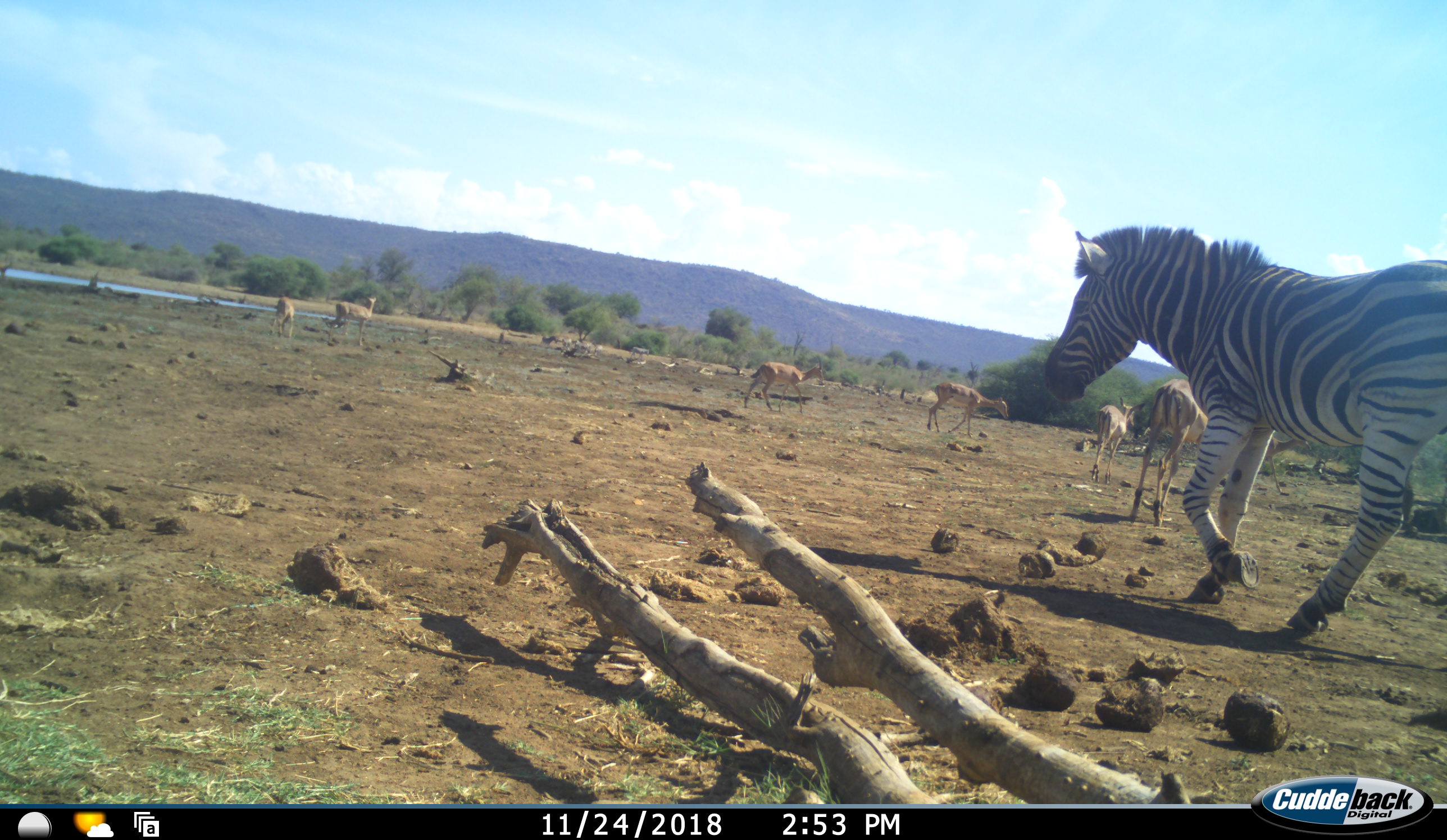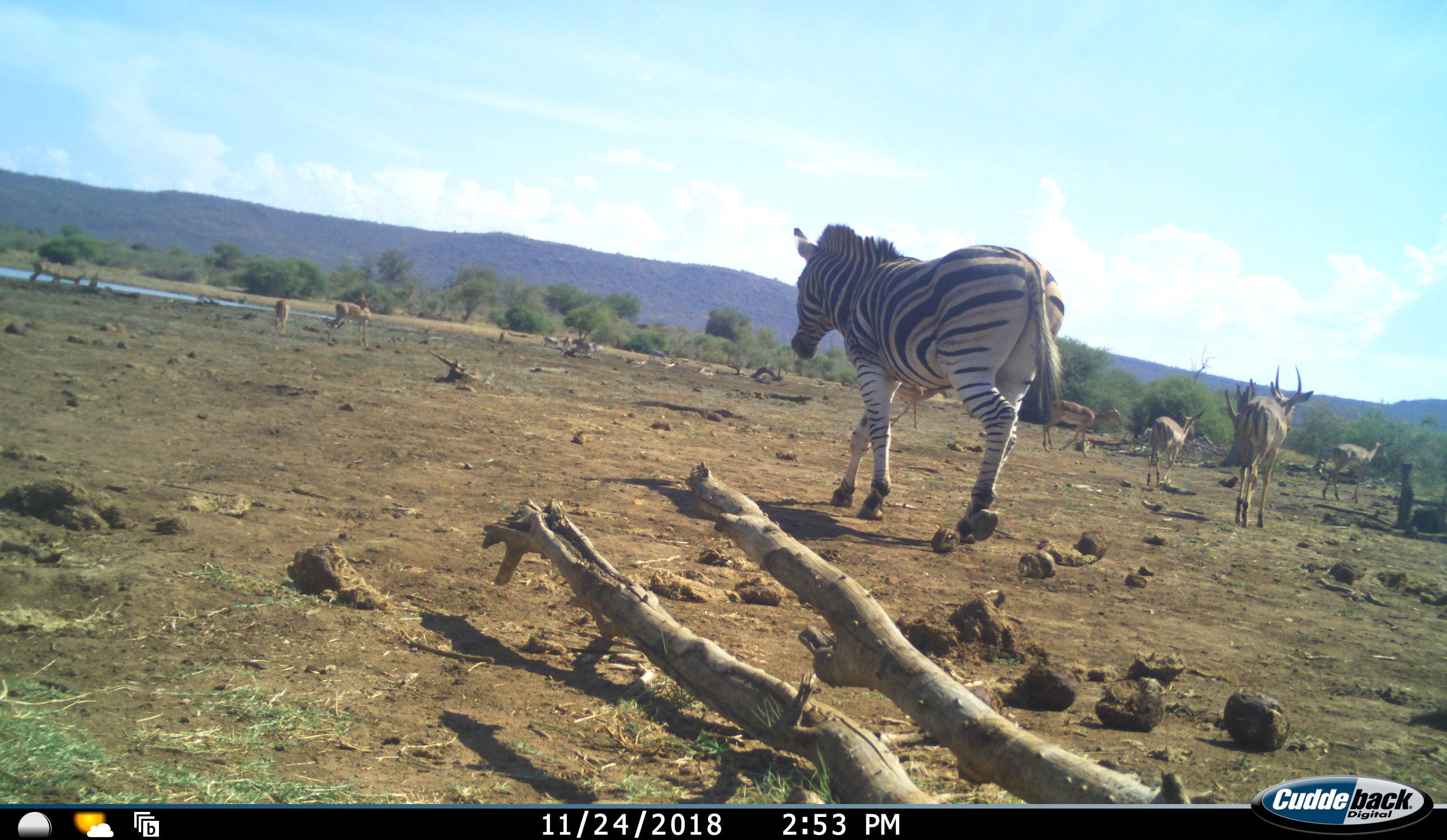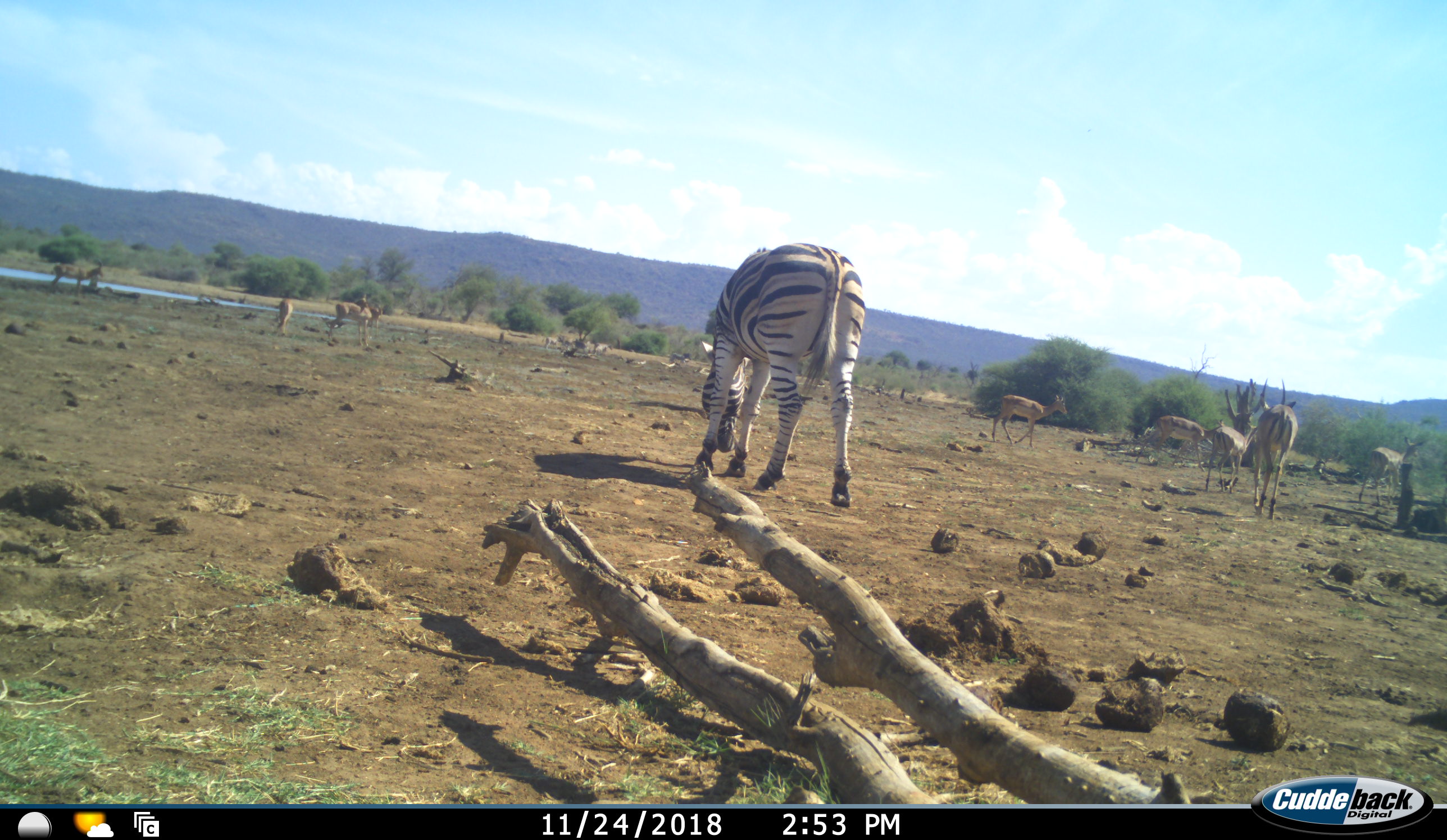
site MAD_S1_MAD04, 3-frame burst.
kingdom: Animalia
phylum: Chordata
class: Mammalia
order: Artiodactyla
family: Bovidae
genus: Aepyceros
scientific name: Aepyceros melampus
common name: impala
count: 11-50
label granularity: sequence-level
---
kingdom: Animalia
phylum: Chordata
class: Mammalia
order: Perissodactyla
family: Equidae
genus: Equus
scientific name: Equus quagga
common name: plains zebra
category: zebraplains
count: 1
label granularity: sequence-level